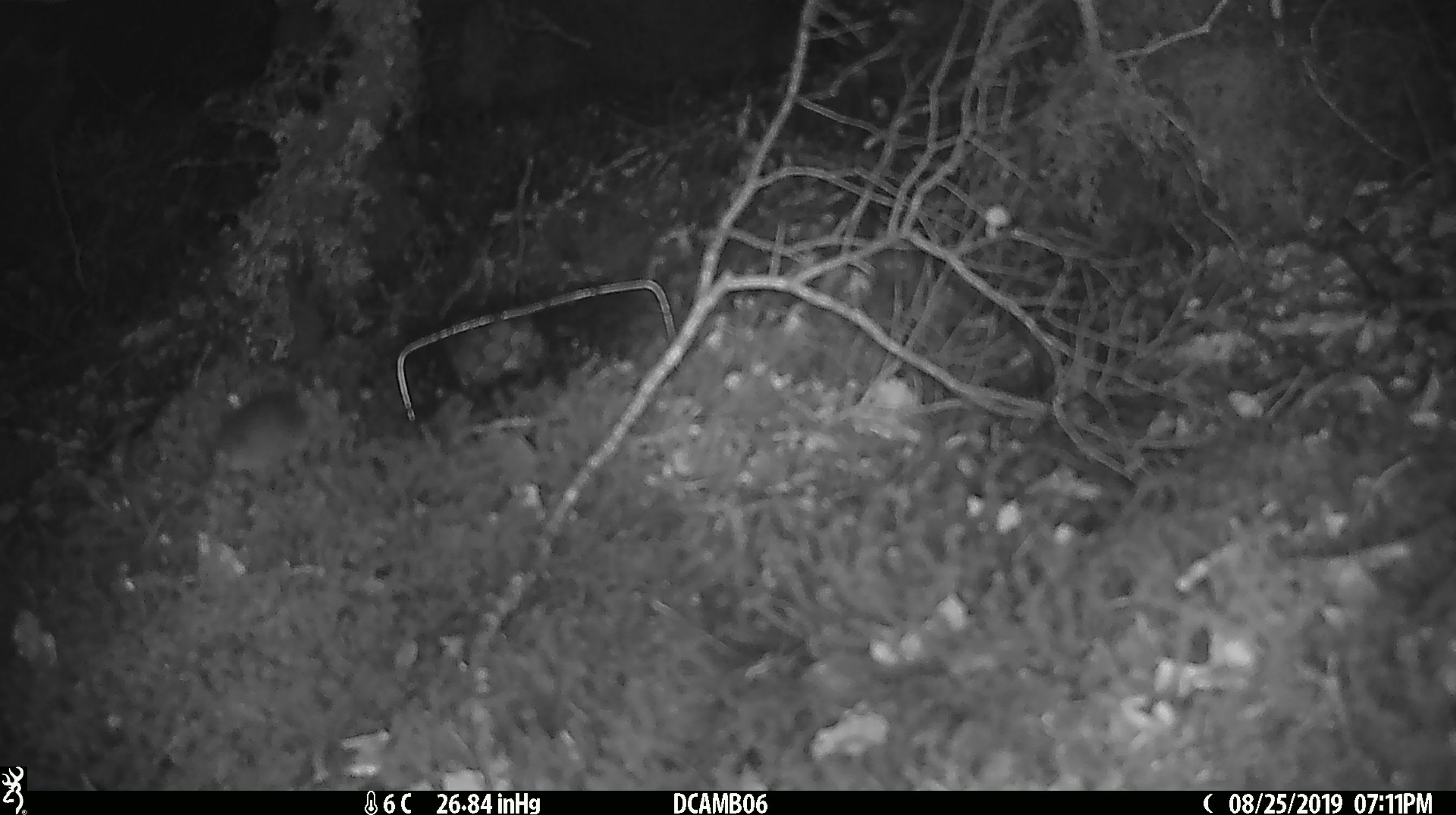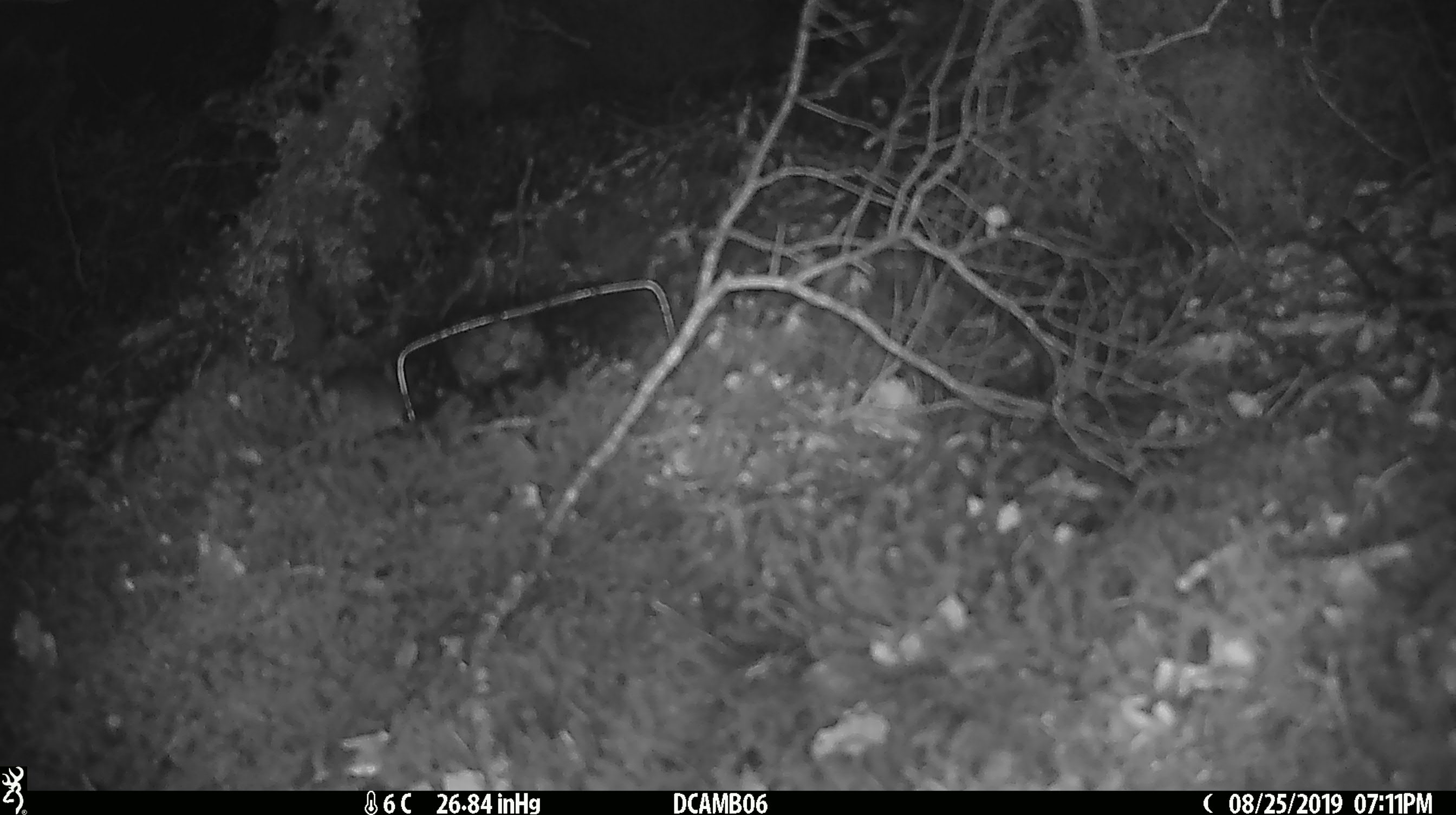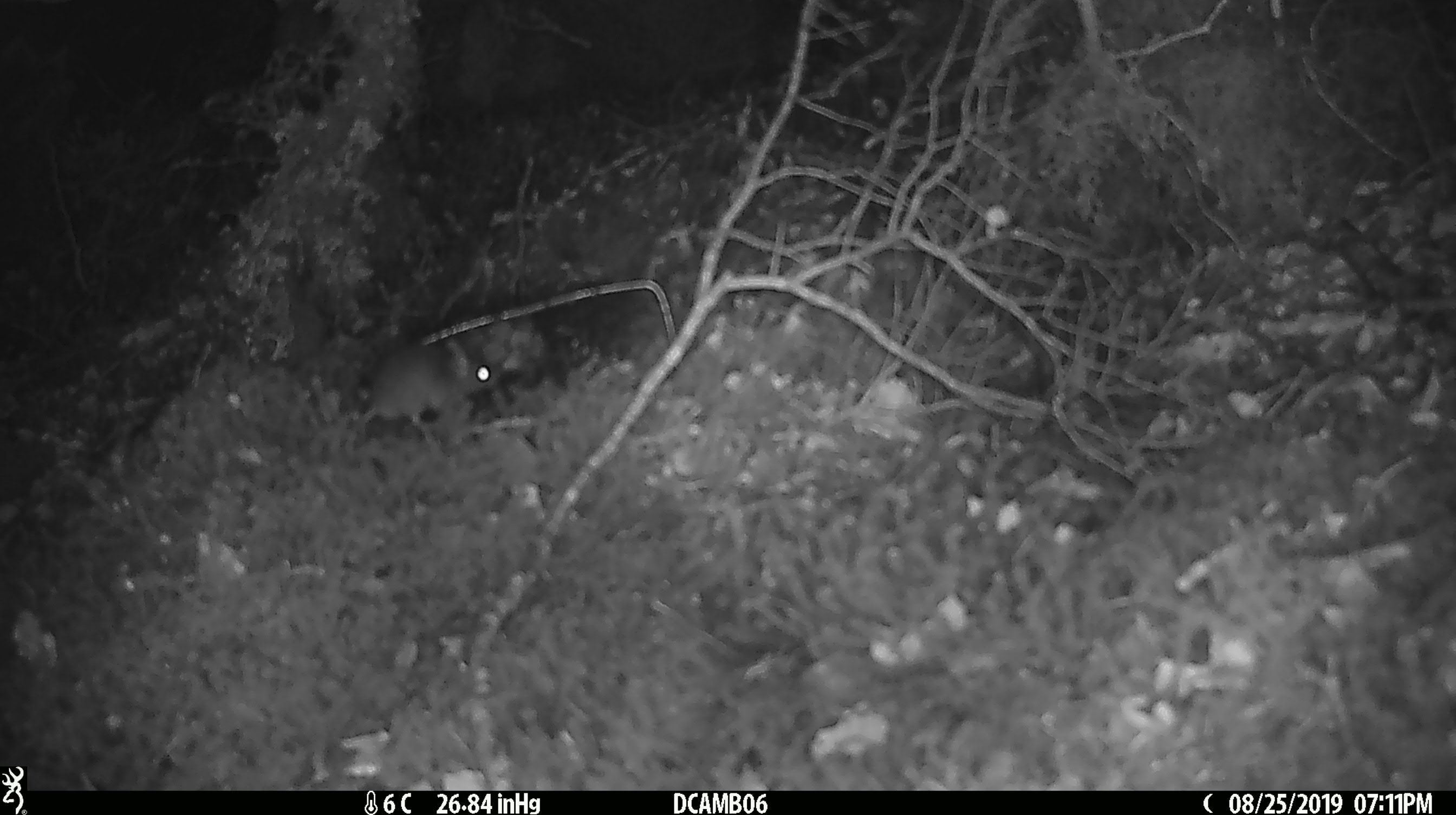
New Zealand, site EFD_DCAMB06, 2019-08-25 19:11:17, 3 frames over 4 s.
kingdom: Animalia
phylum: Chordata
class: Mammalia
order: Rodentia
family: Muridae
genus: Mus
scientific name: Mus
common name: mouse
Mouse (Mus).